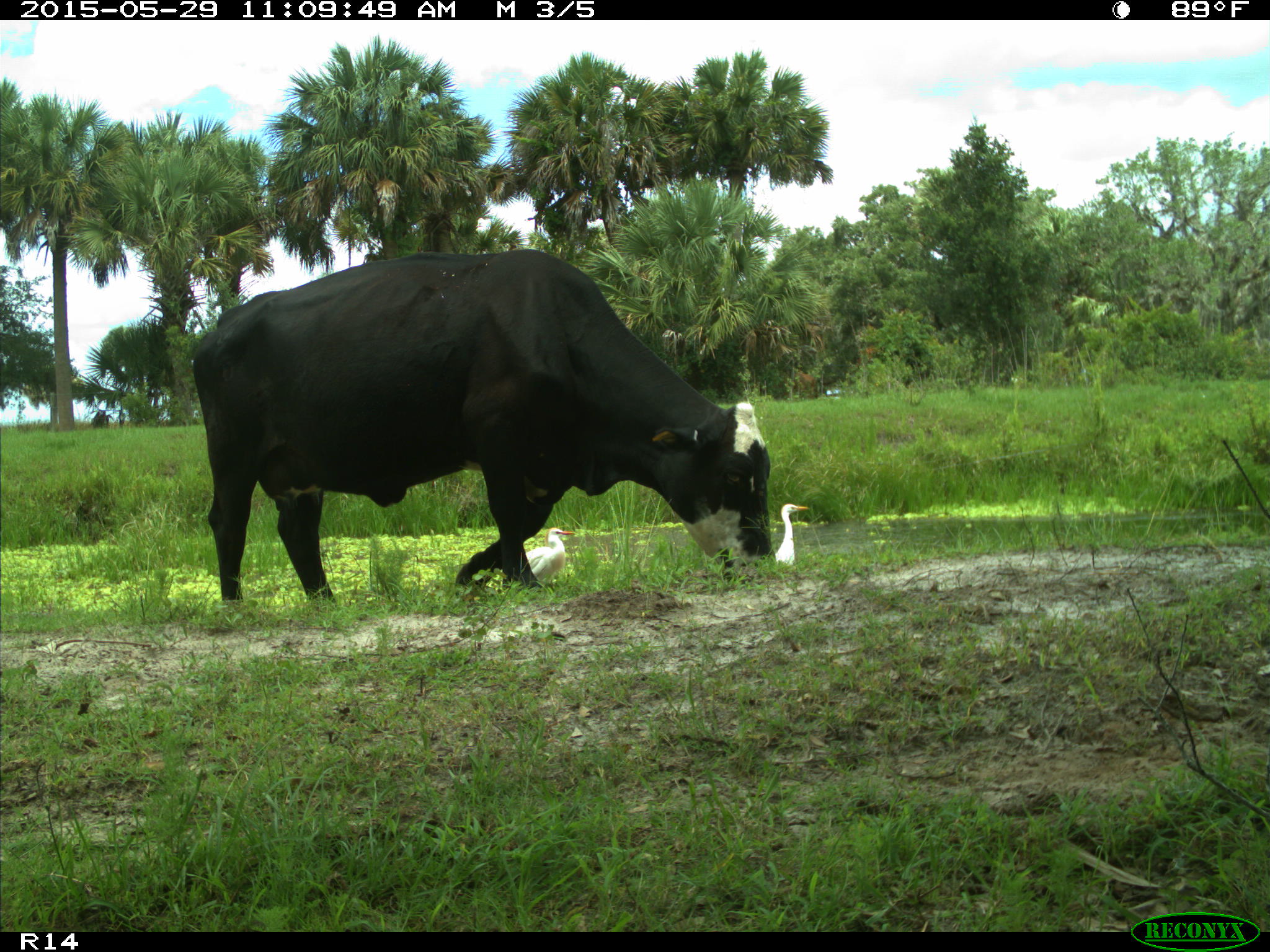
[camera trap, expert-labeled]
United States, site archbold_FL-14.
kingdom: Animalia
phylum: Chordata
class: Mammalia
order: Artiodactyla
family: Bovidae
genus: Bos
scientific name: Bos taurus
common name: domestic cow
Bos taurus (domestic cow).